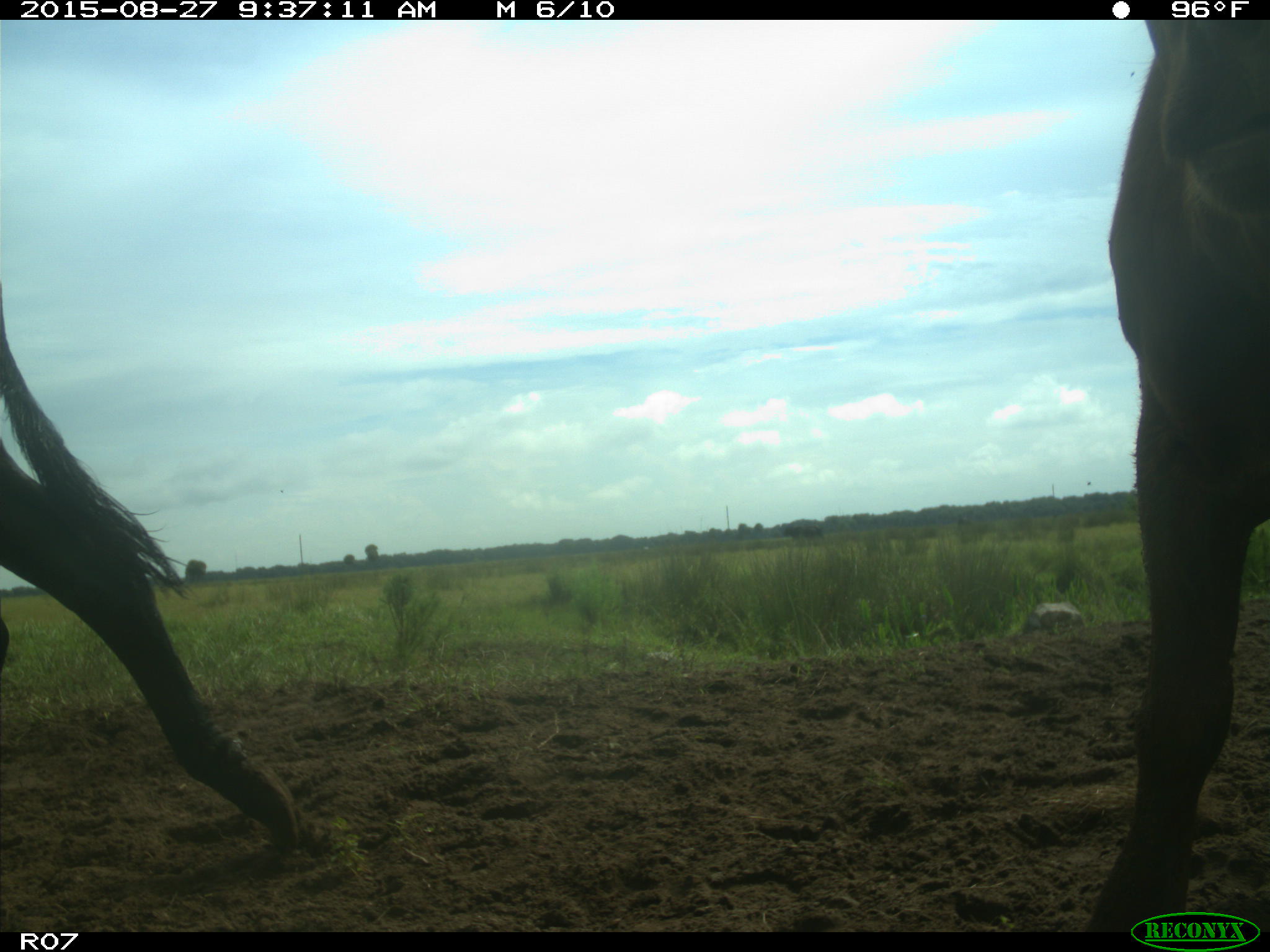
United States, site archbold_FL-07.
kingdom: Animalia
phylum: Chordata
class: Mammalia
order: Artiodactyla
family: Bovidae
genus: Bos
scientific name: Bos taurus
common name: domestic cow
Bos taurus (domestic cow).